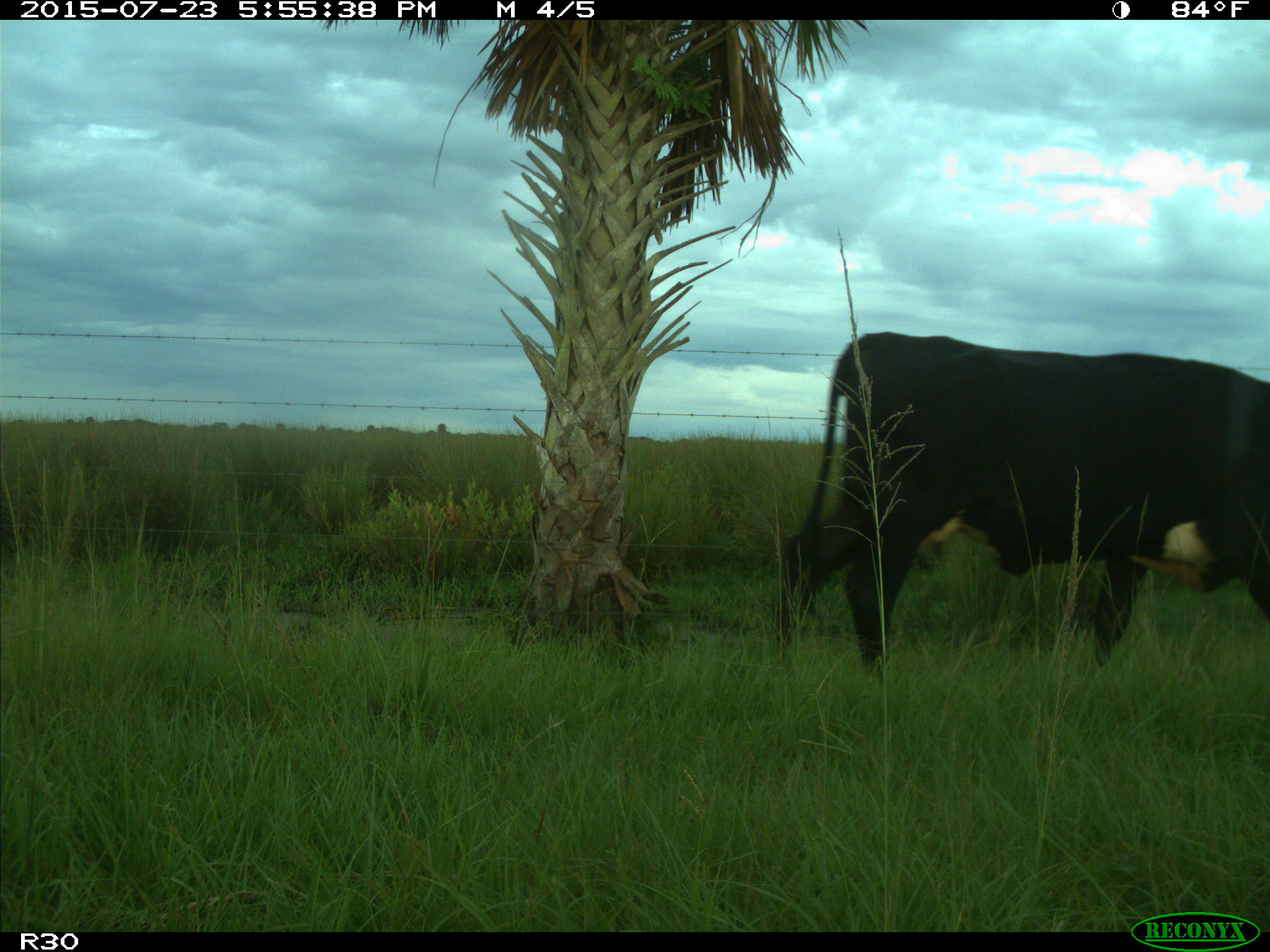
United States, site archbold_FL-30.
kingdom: Animalia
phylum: Chordata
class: Mammalia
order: Artiodactyla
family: Bovidae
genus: Bos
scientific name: Bos taurus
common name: domestic cow